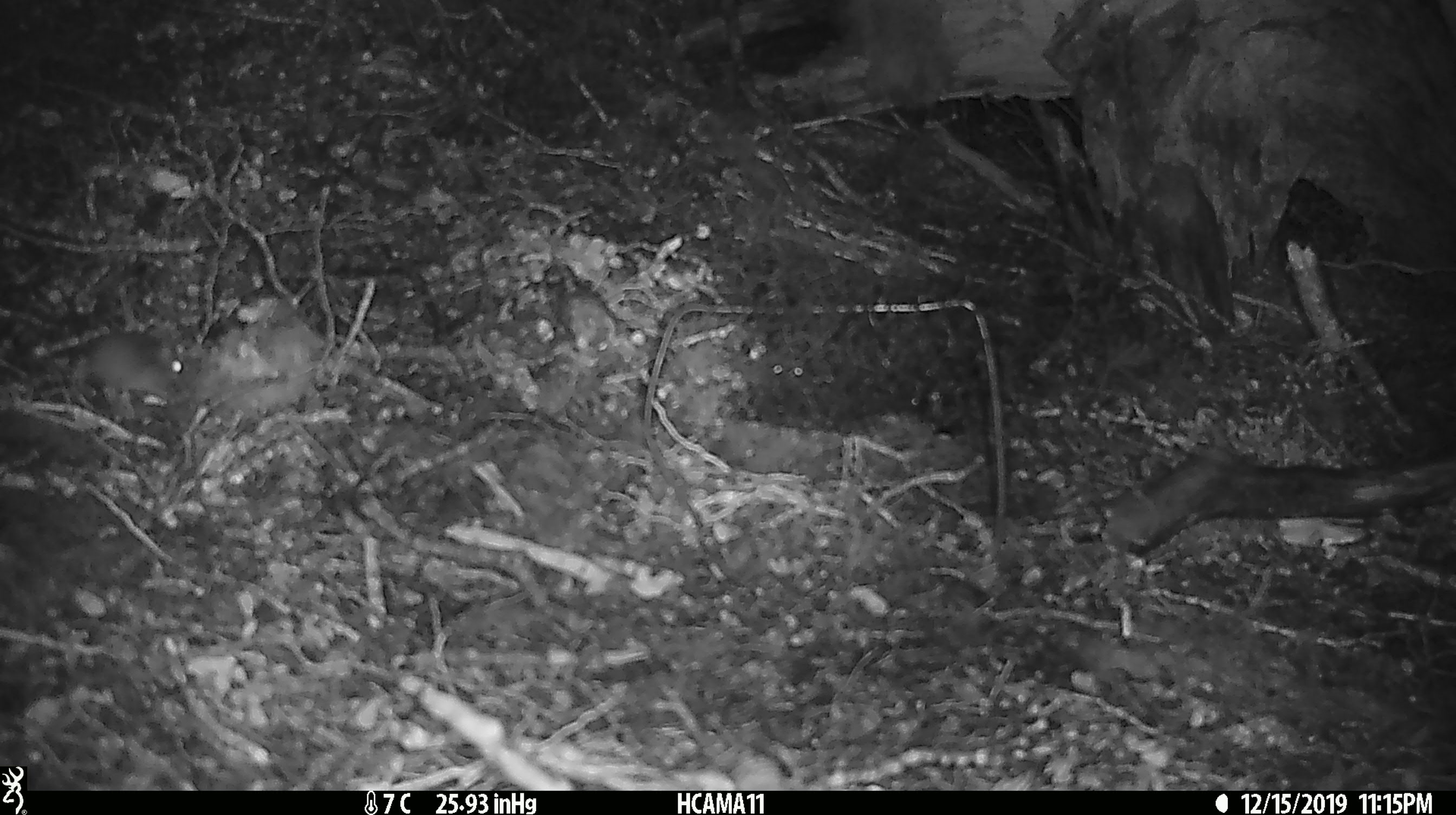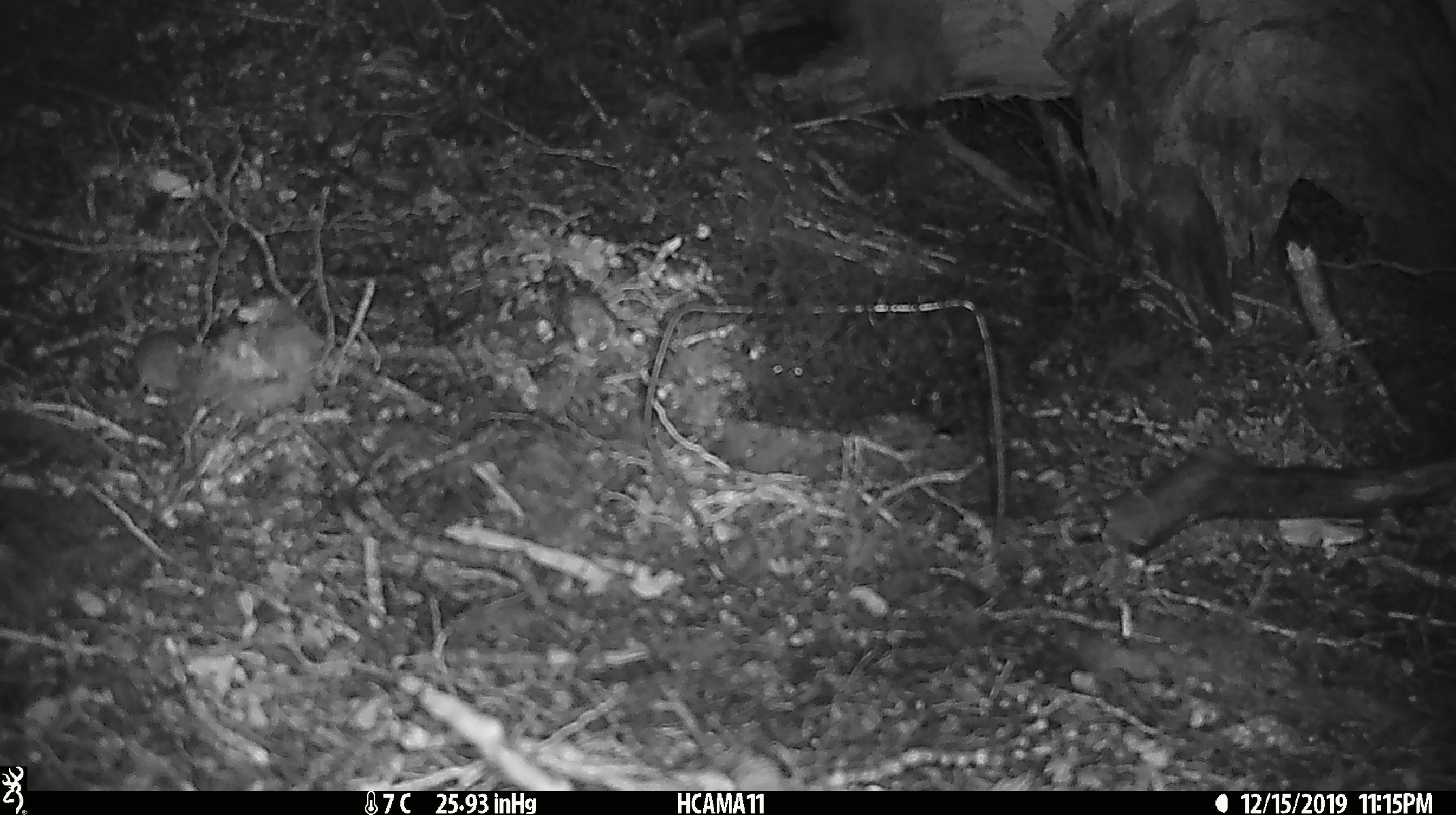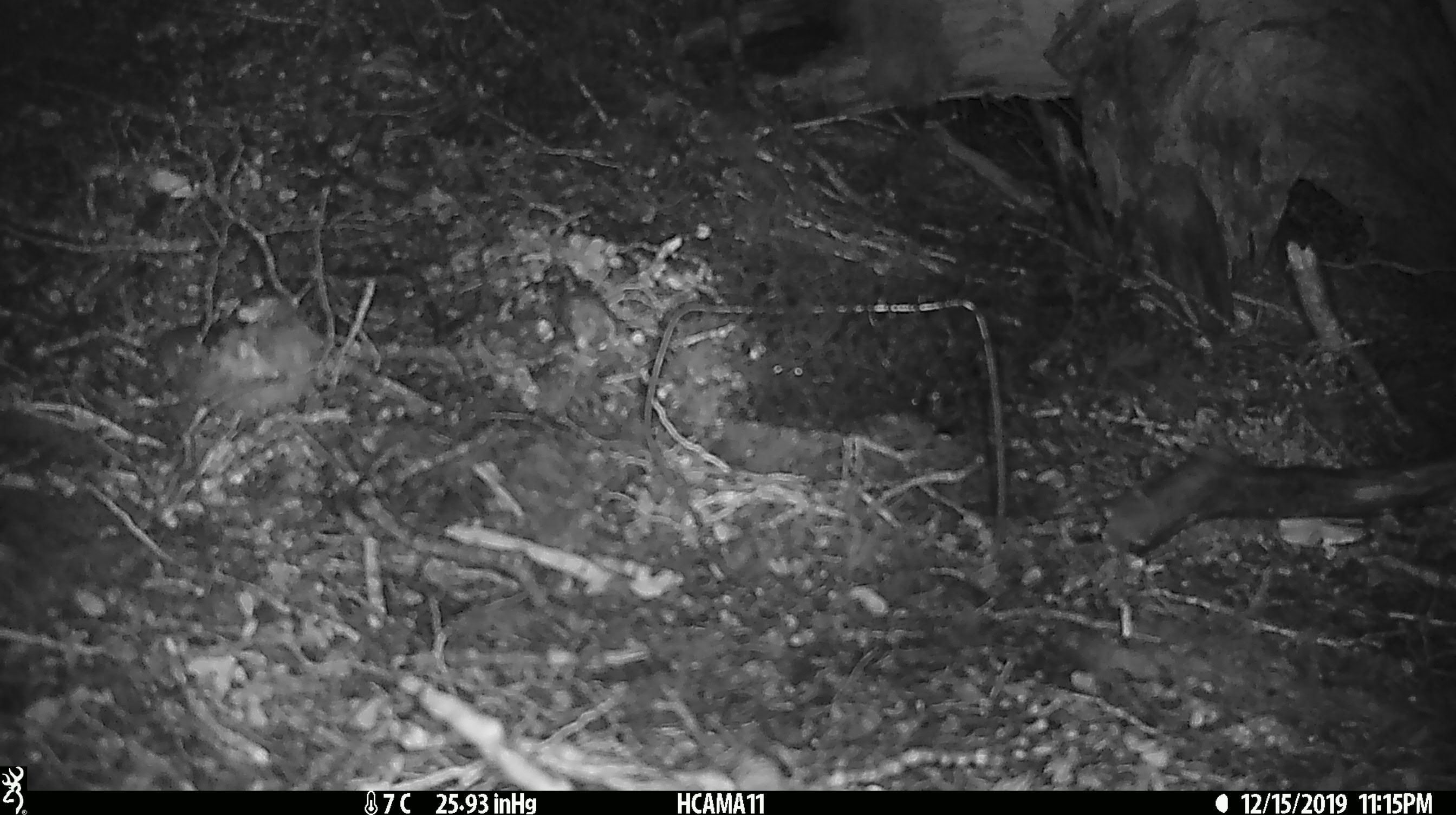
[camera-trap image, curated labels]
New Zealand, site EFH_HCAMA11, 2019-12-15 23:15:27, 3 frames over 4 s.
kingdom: Animalia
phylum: Chordata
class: Mammalia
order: Rodentia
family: Muridae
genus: Mus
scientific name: Mus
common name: mouse